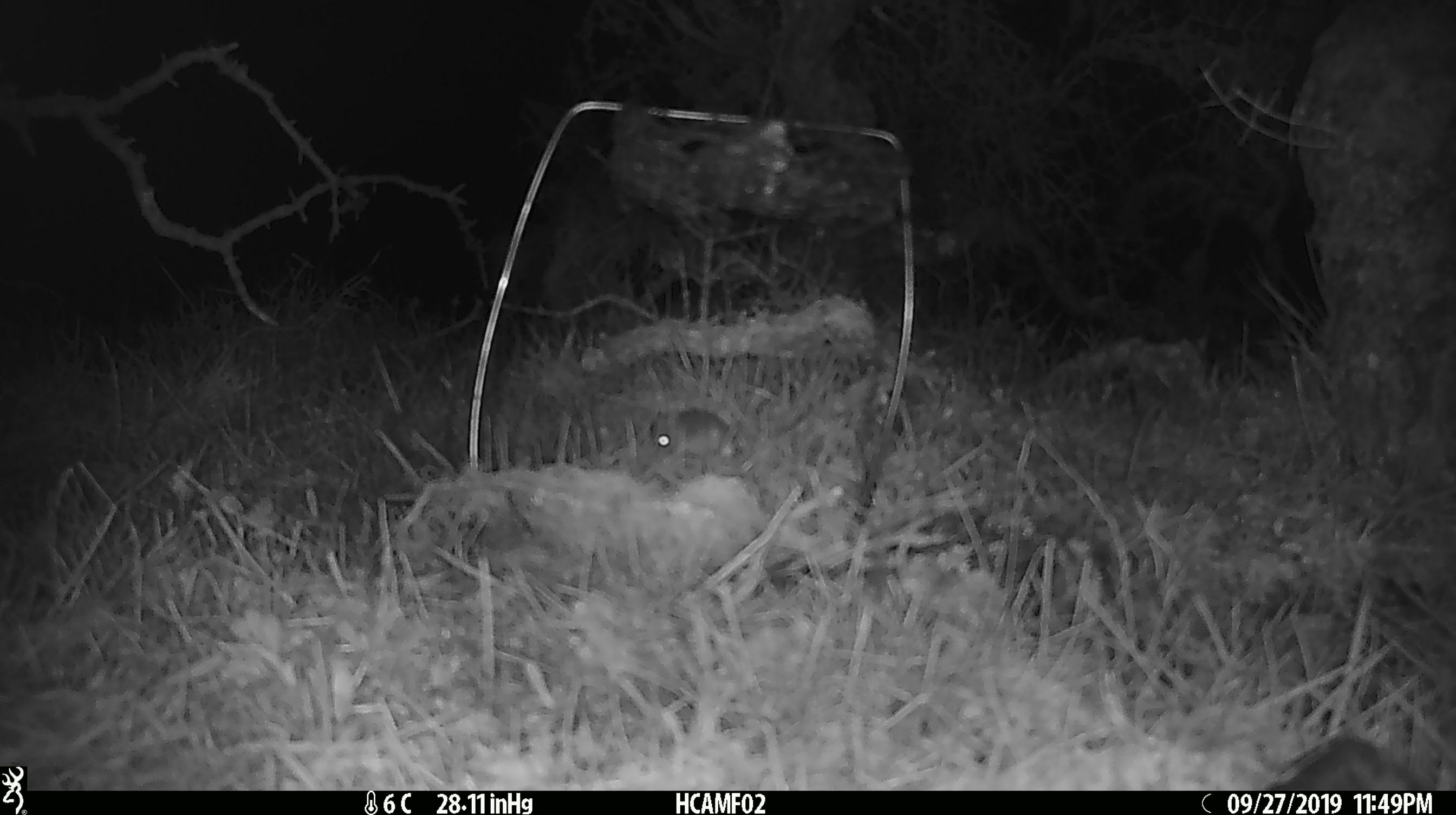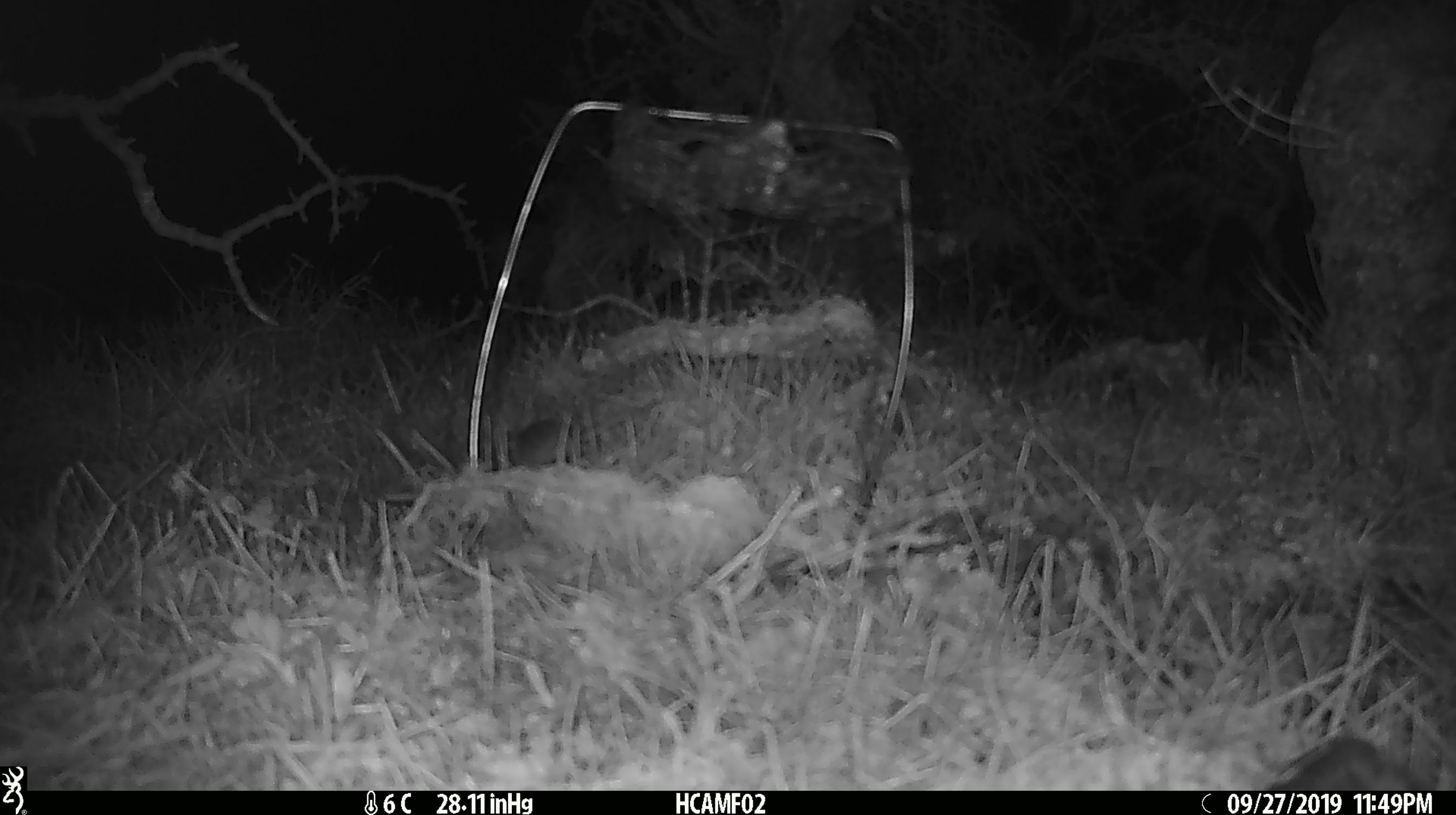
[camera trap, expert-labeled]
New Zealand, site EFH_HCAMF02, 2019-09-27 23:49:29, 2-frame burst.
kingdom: Animalia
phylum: Chordata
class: Mammalia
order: Rodentia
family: Muridae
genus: Mus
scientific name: Mus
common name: mouse